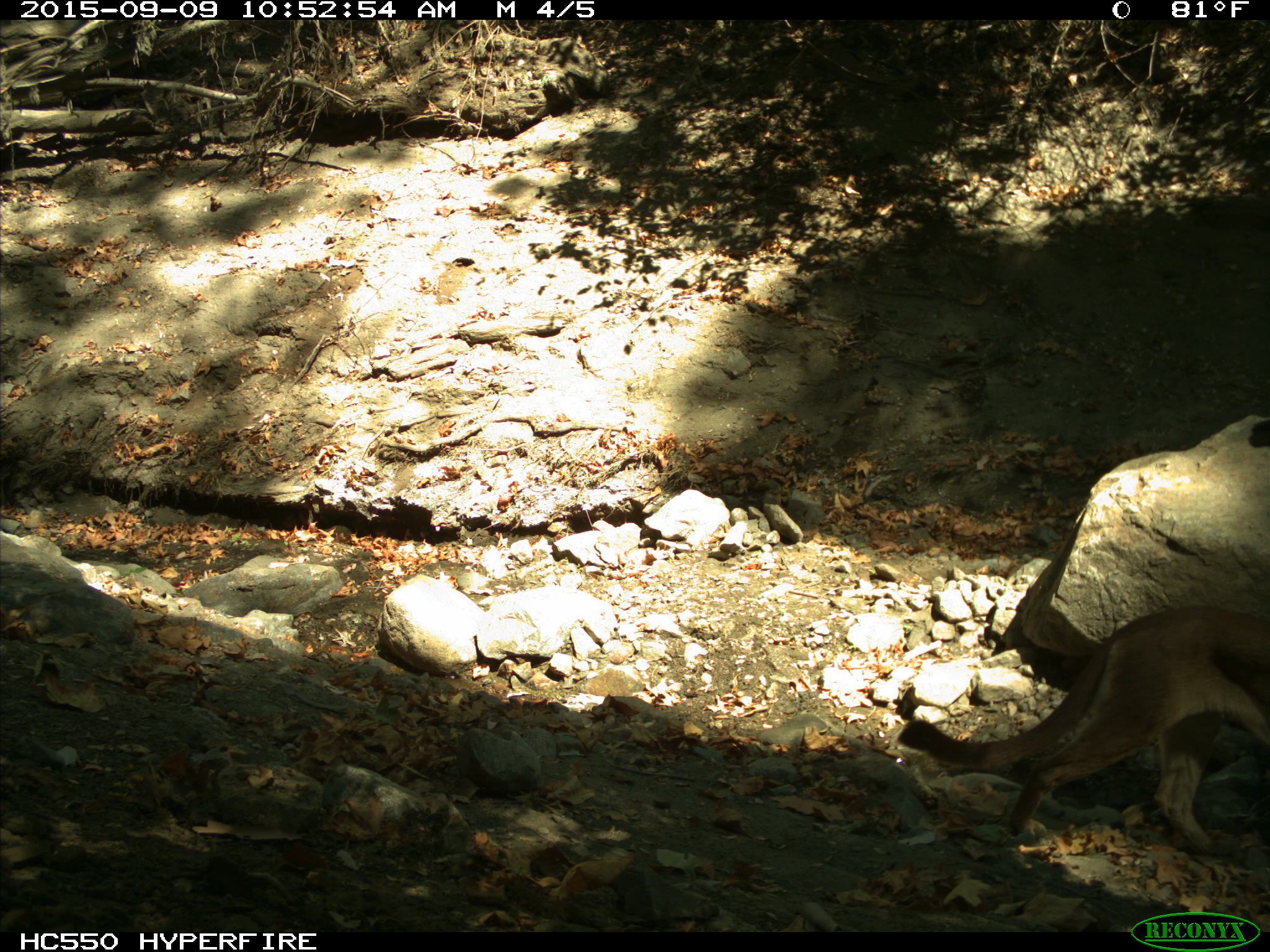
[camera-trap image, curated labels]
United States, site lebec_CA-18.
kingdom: Animalia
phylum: Chordata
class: Mammalia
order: Carnivora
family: Felidae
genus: Puma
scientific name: Puma concolor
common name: mountain lion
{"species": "Puma concolor (mountain lion)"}